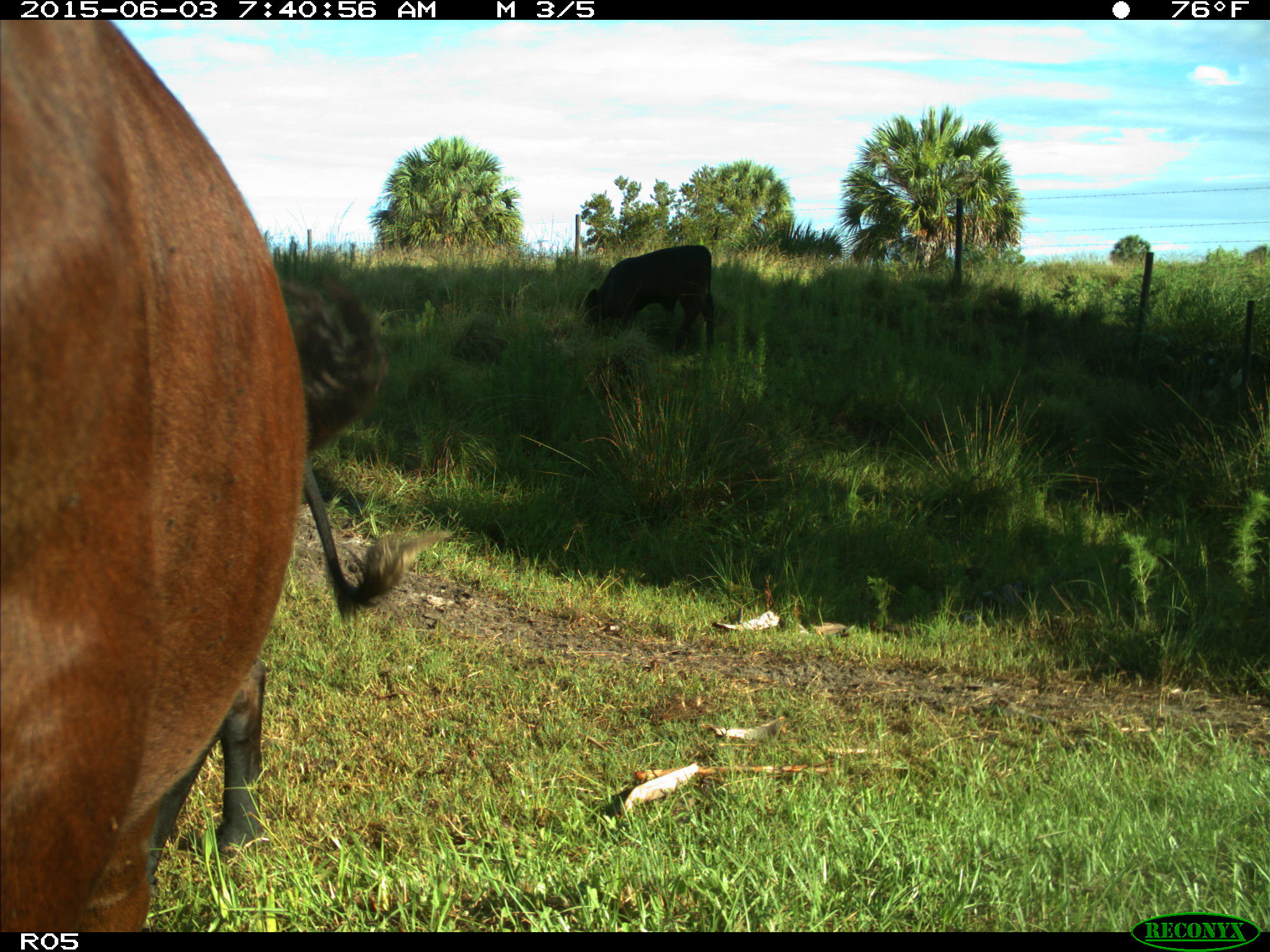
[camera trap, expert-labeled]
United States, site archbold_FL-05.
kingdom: Animalia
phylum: Chordata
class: Mammalia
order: Artiodactyla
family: Bovidae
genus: Bos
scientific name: Bos taurus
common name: domestic cow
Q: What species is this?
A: Bos taurus (domestic cow).